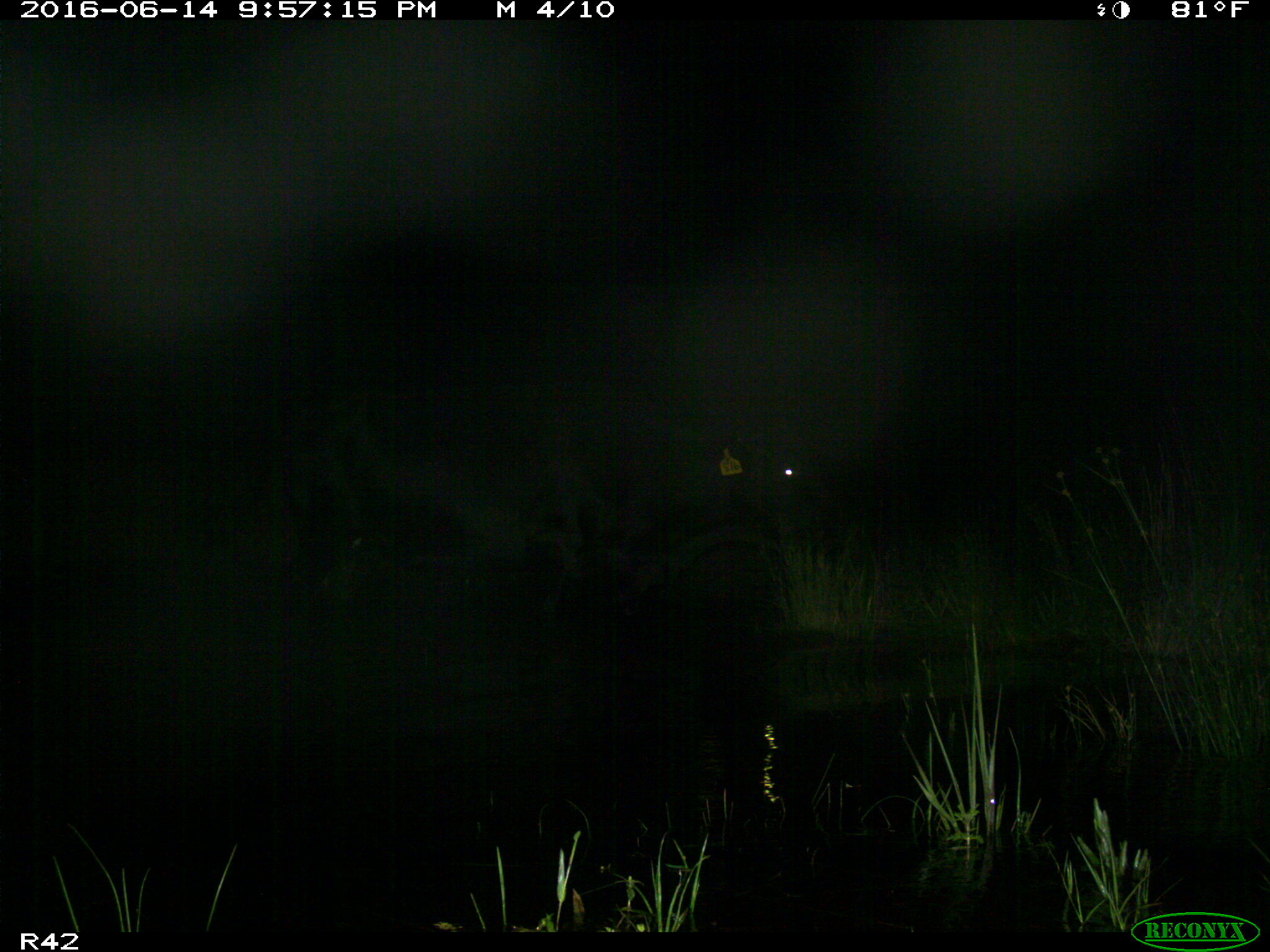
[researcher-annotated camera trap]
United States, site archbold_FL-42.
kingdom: Animalia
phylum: Chordata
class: Mammalia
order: Artiodactyla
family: Bovidae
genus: Bos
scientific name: Bos taurus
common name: domestic cow